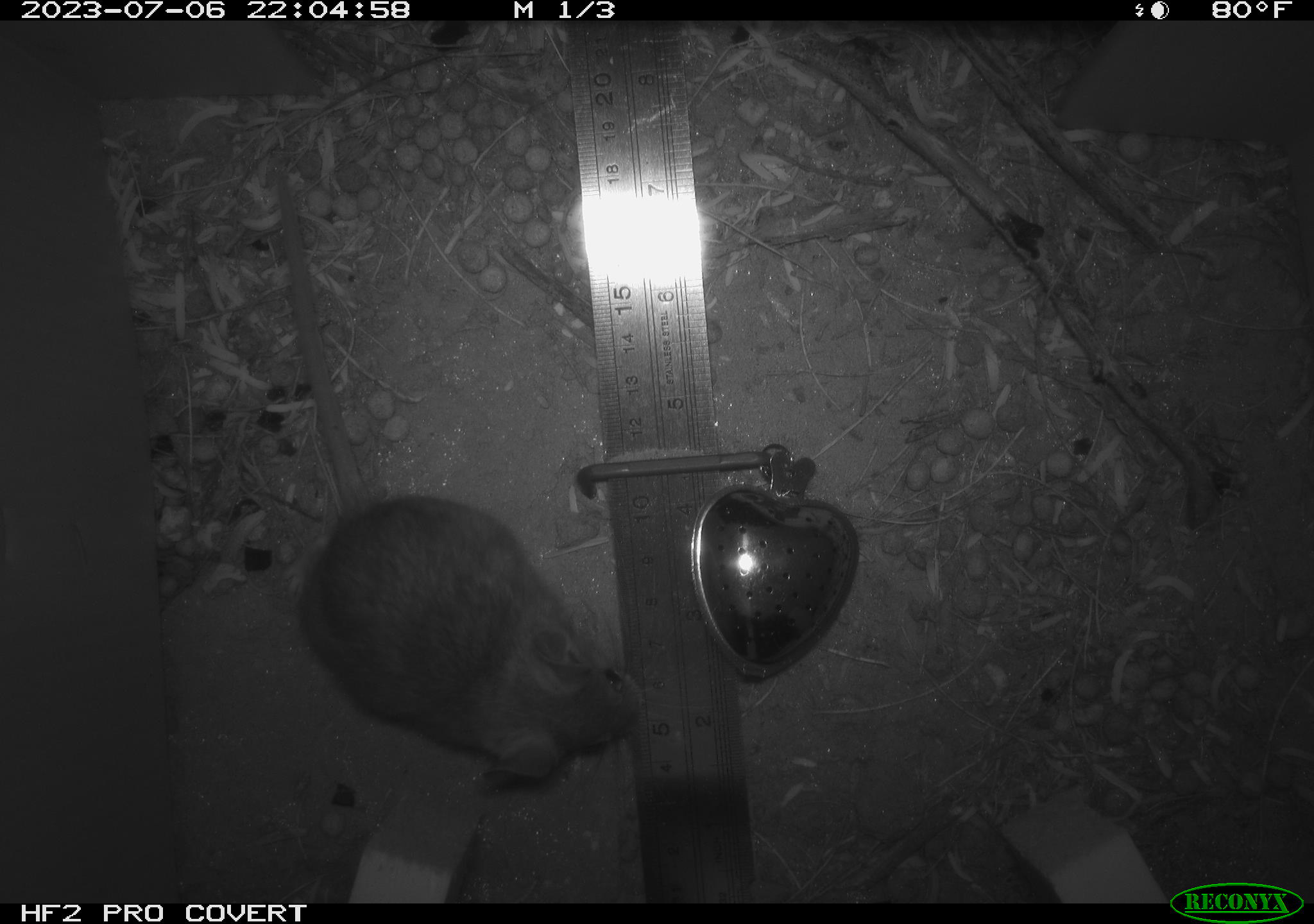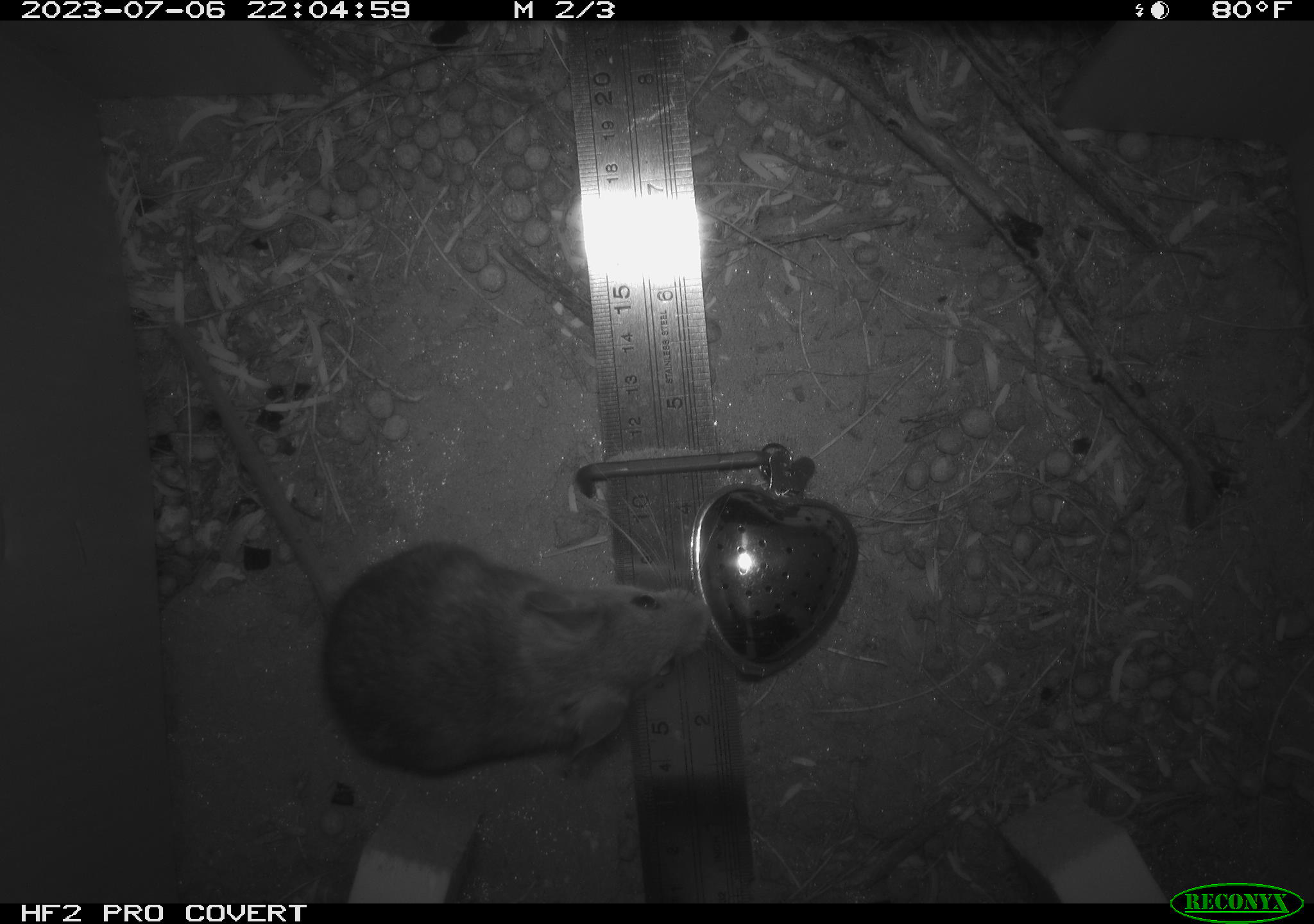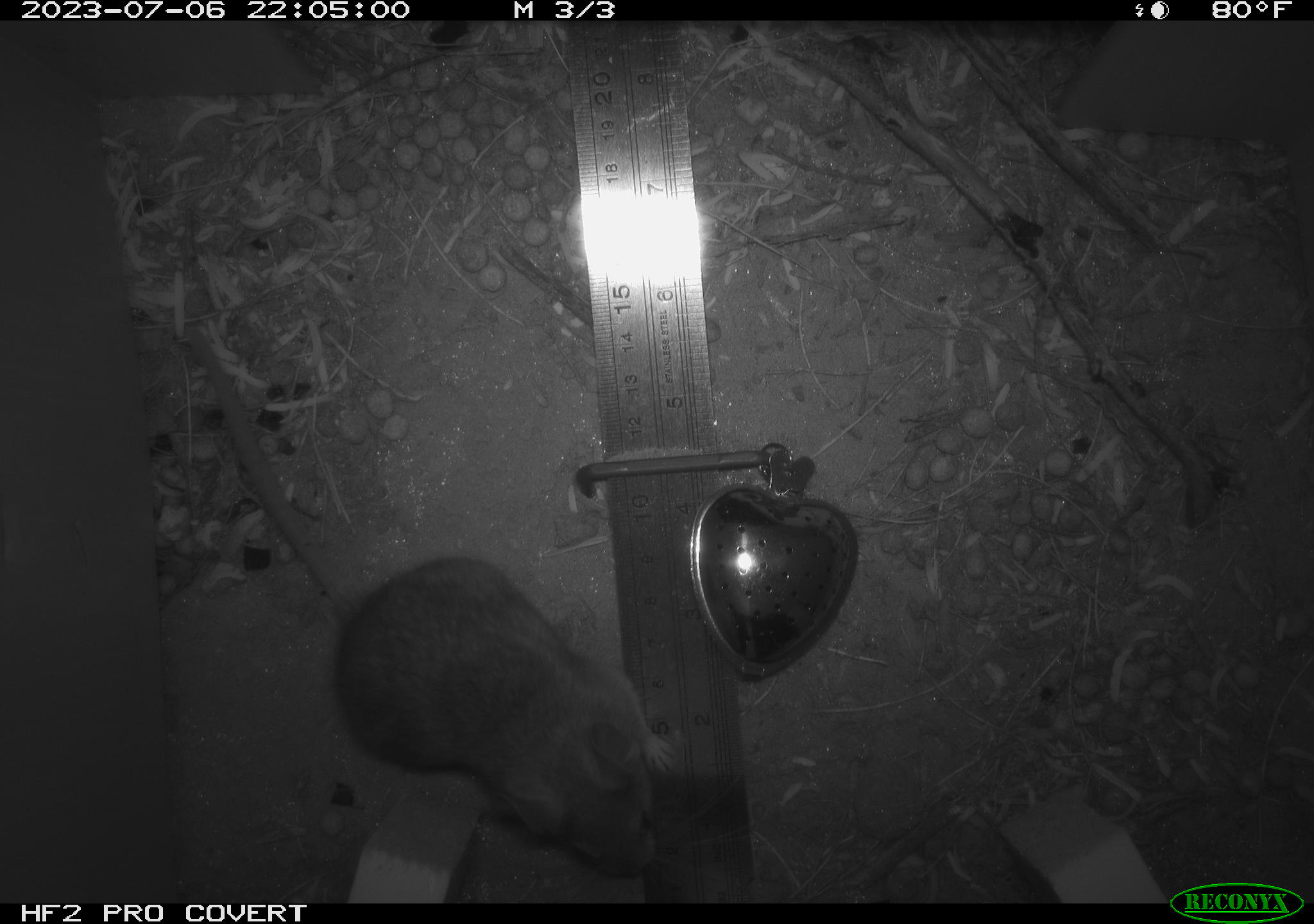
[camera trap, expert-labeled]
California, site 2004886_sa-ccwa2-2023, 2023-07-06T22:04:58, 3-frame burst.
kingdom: Animalia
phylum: Chordata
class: Mammalia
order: Rodentia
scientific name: Rodentia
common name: mouse species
Mouse species (Rodentia).